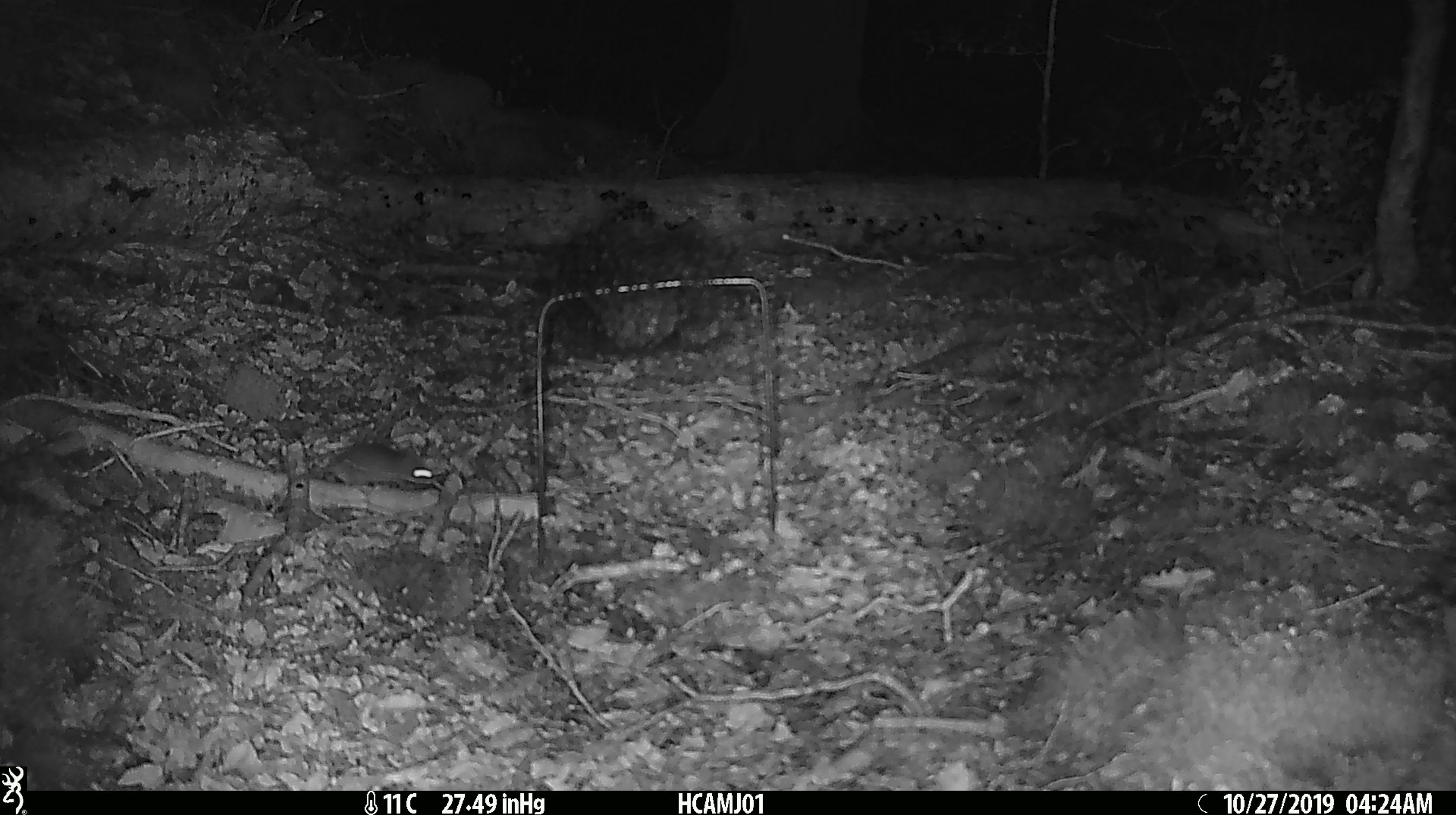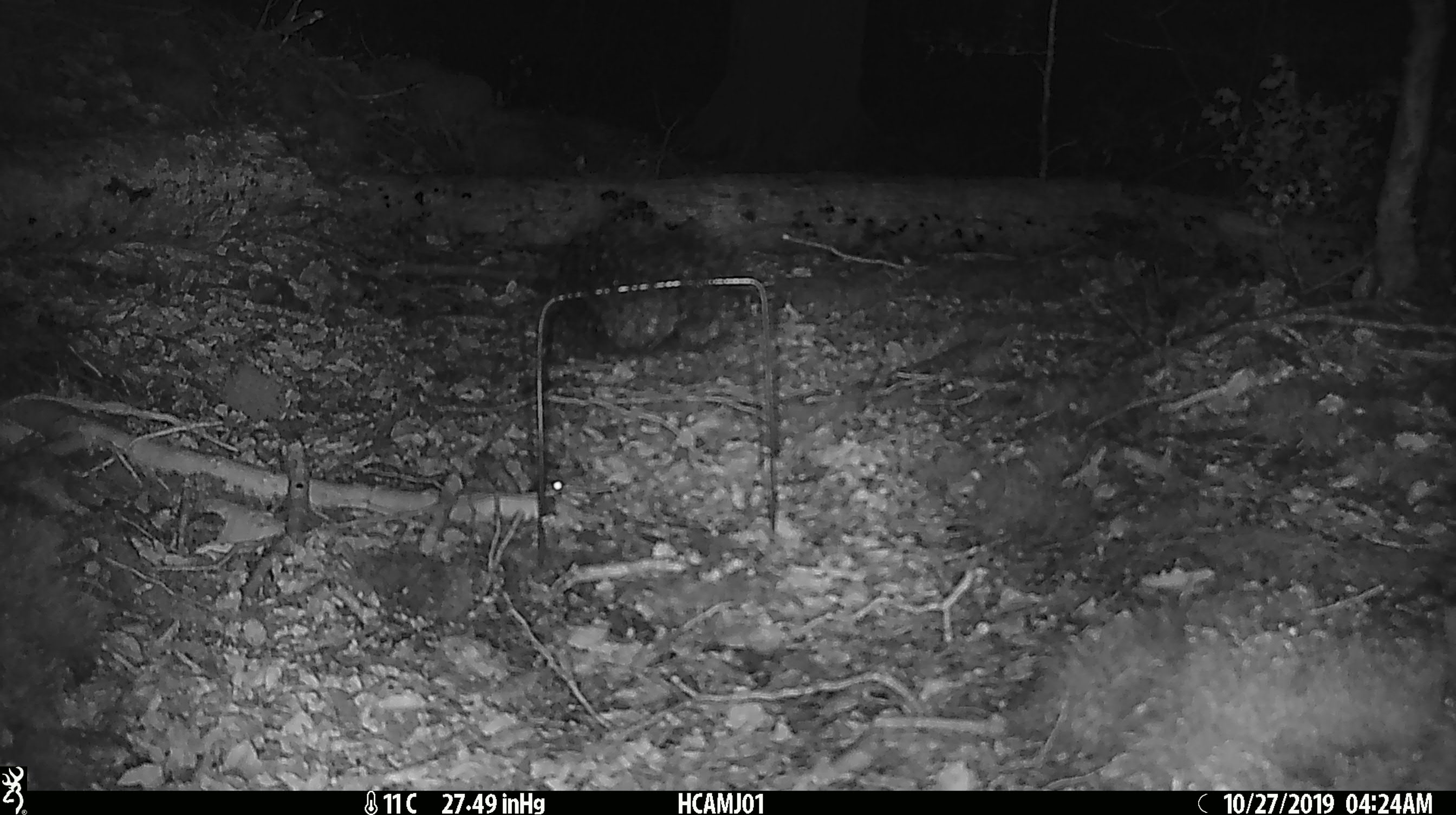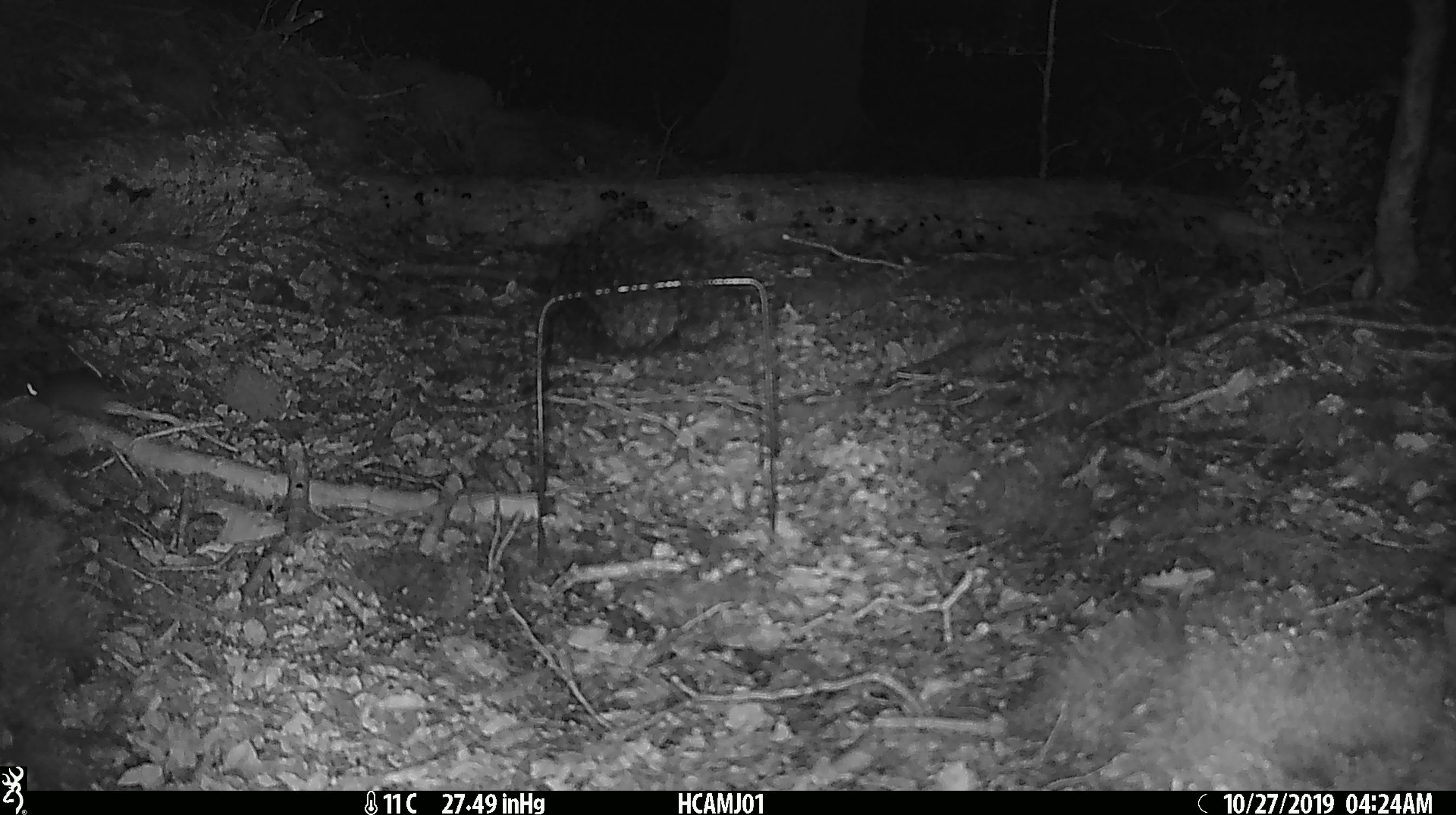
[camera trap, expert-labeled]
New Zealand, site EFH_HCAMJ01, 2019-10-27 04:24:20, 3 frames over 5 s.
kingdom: Animalia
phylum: Chordata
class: Mammalia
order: Rodentia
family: Muridae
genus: Mus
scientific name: Mus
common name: mouse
Mouse (Mus).